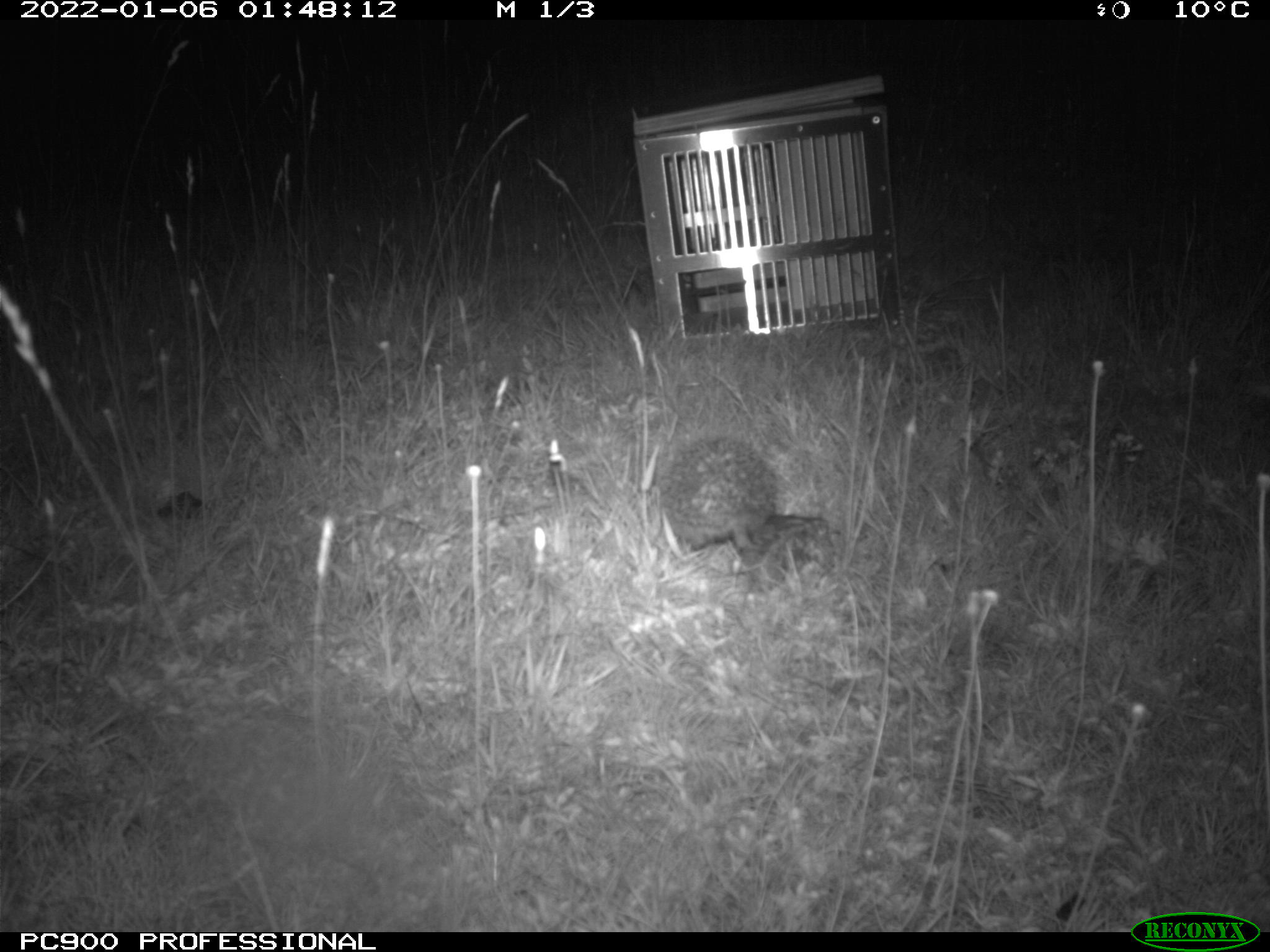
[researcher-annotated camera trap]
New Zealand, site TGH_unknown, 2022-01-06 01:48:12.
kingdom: Animalia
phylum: Chordata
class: Mammalia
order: Eulipotyphla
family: Erinaceidae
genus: Erinaceus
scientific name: Erinaceus europaeus europaeus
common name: european hedgehog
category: hedgehog